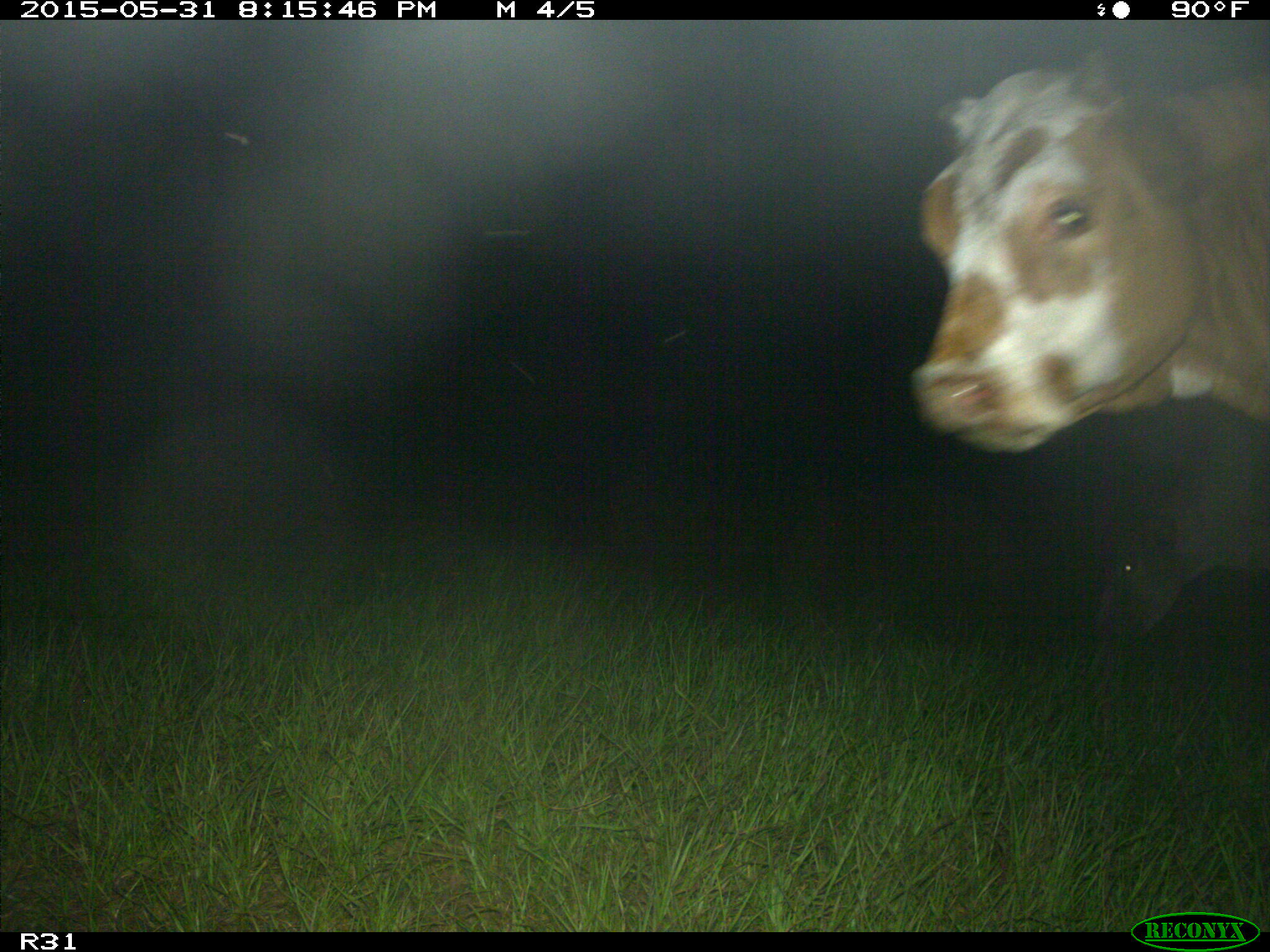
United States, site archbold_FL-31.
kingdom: Animalia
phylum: Chordata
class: Mammalia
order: Artiodactyla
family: Bovidae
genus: Bos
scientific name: Bos taurus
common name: domestic cow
Bos taurus (domestic cow).